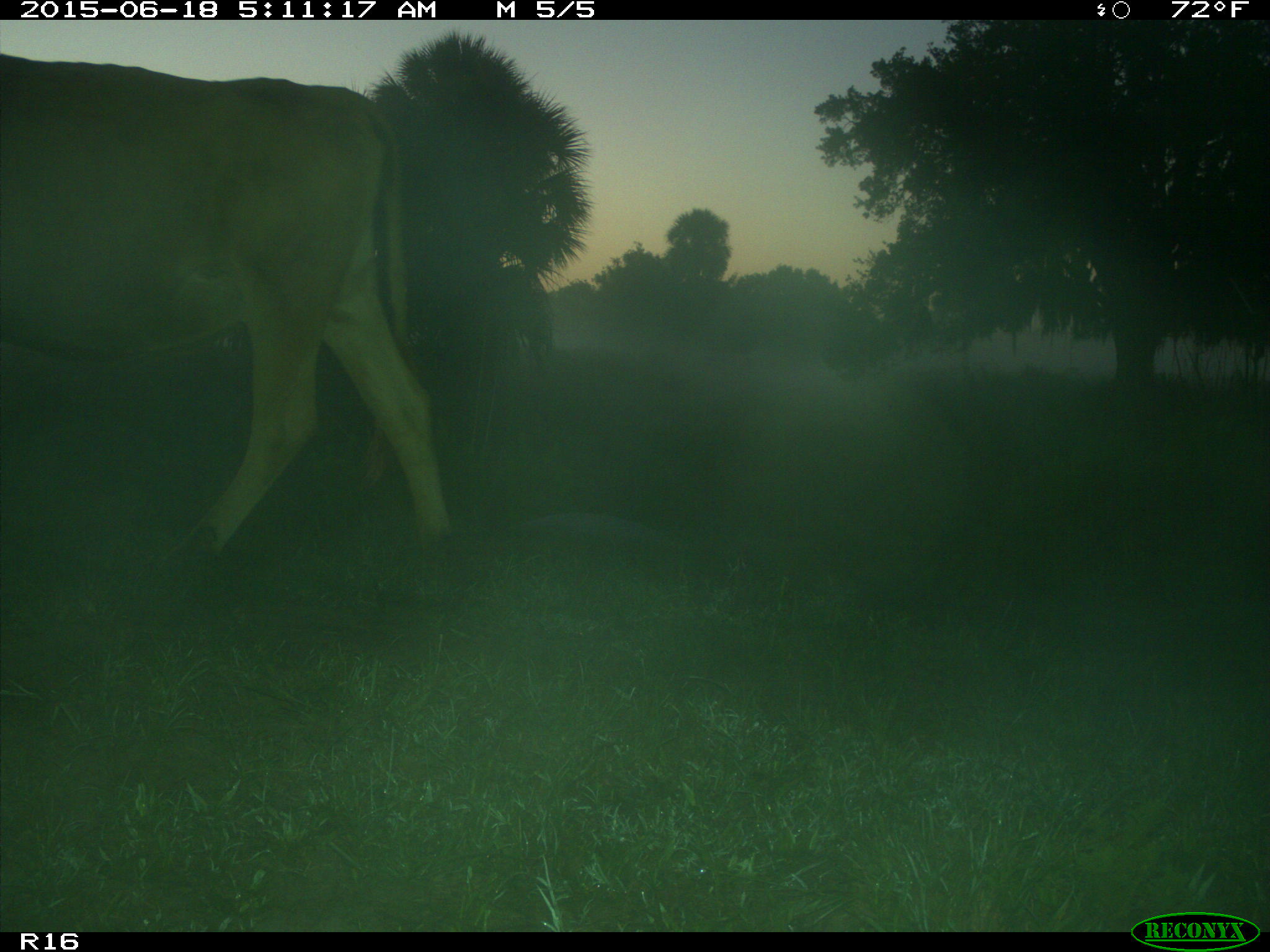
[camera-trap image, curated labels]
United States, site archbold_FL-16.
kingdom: Animalia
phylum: Chordata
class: Mammalia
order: Artiodactyla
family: Bovidae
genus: Bos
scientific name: Bos taurus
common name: domestic cow